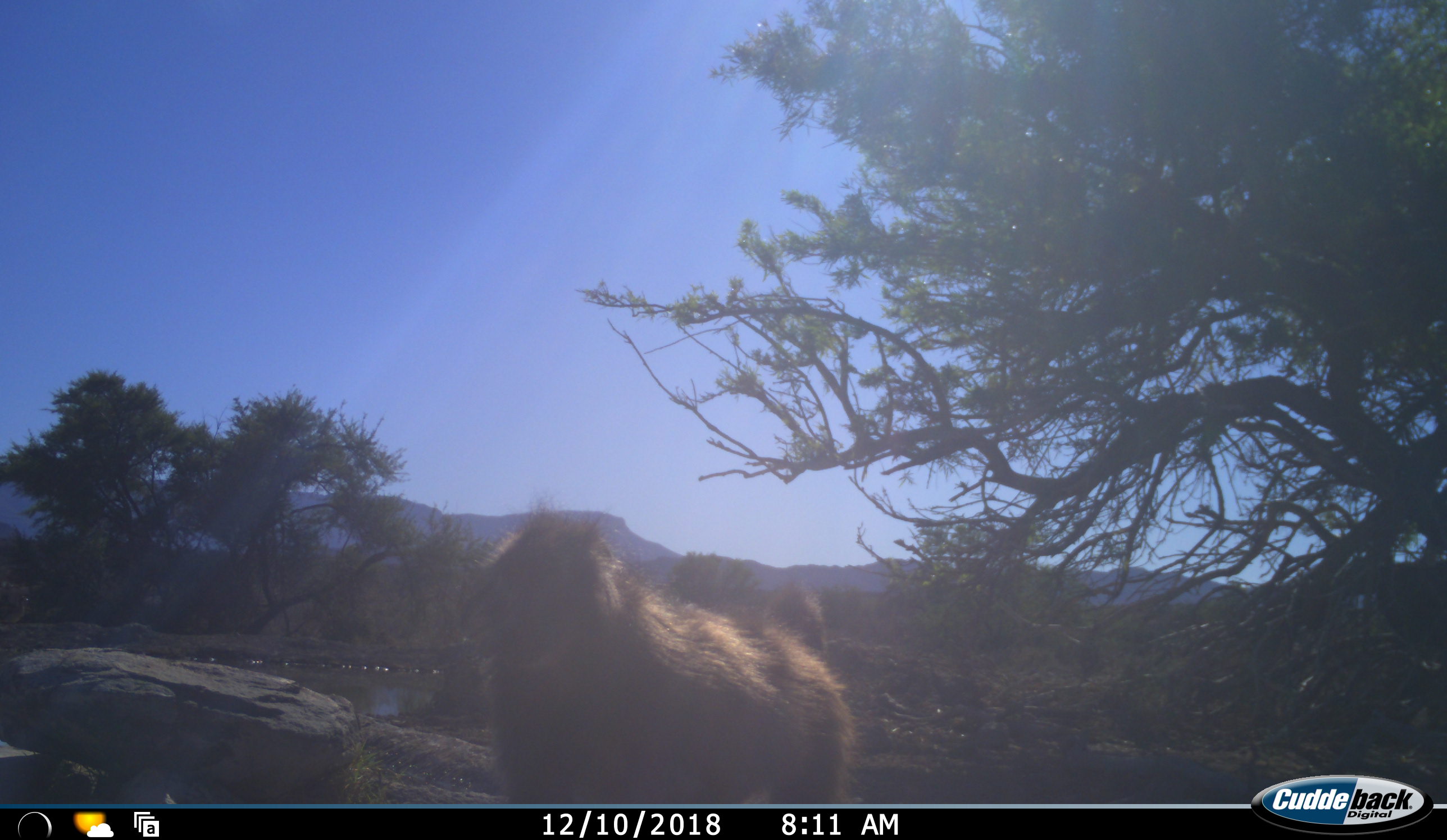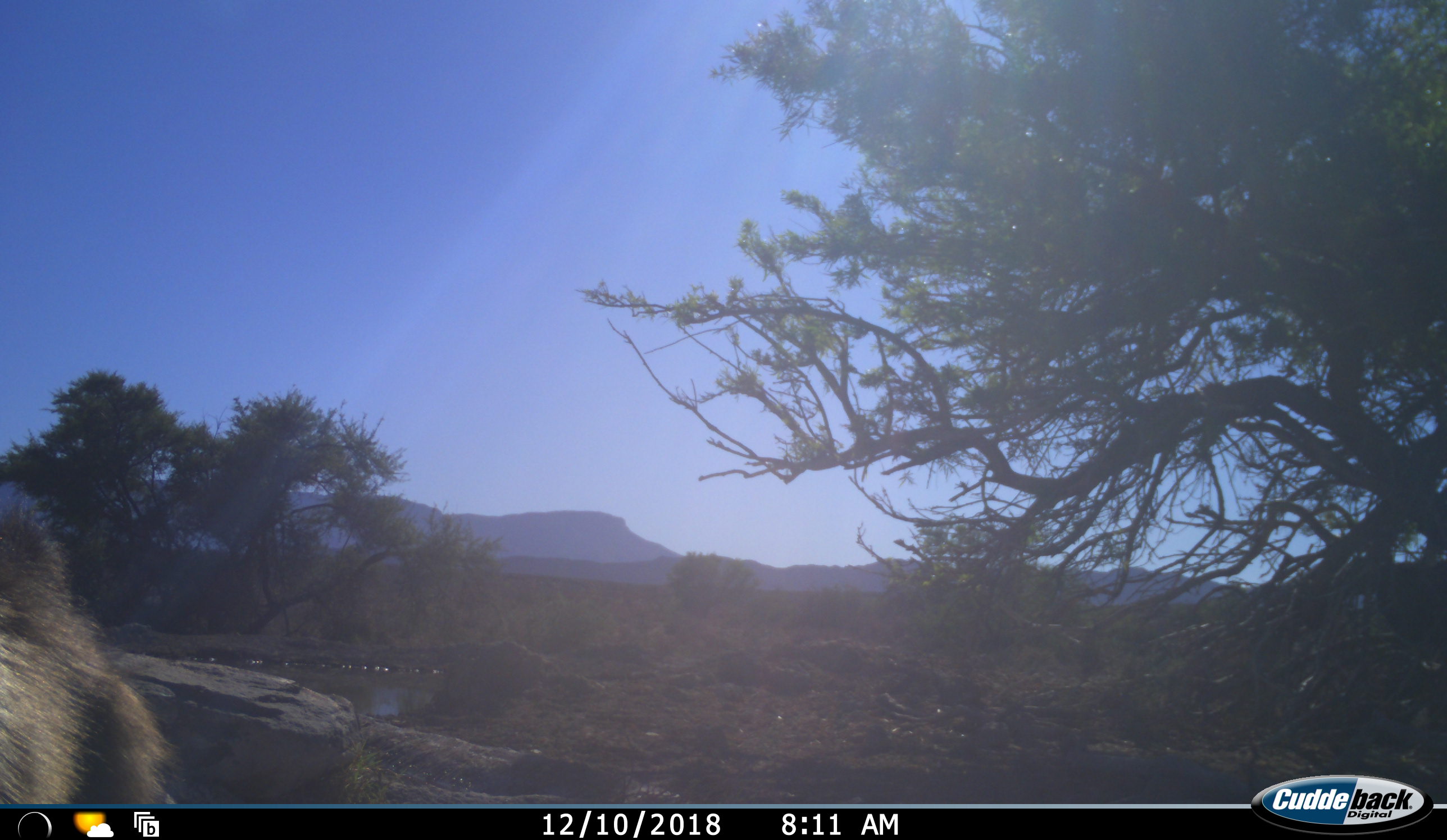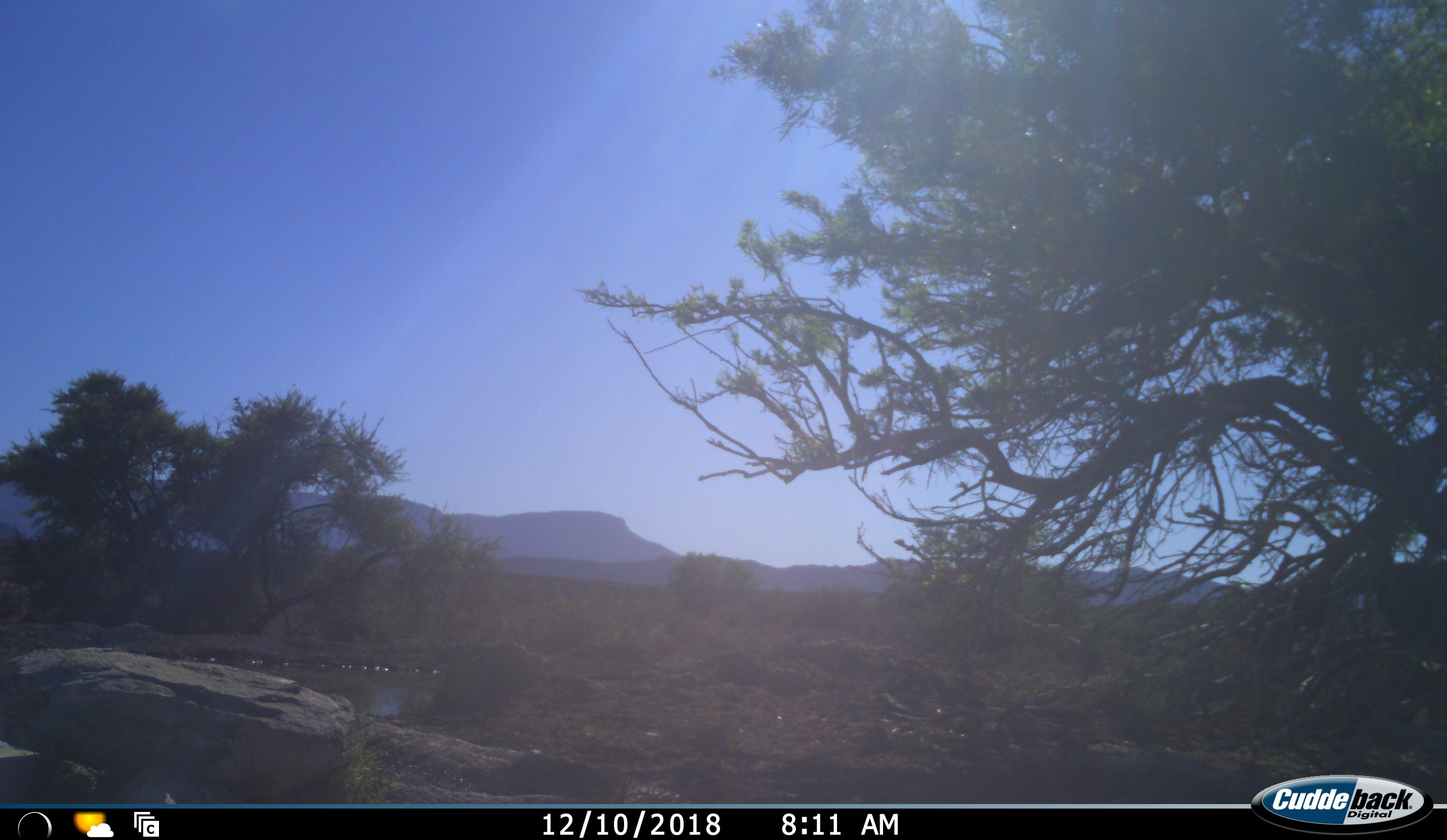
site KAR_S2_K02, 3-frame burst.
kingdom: Animalia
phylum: Chordata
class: Mammalia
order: Primates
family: Cercopithecidae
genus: Papio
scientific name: Papio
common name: baboon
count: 1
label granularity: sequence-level